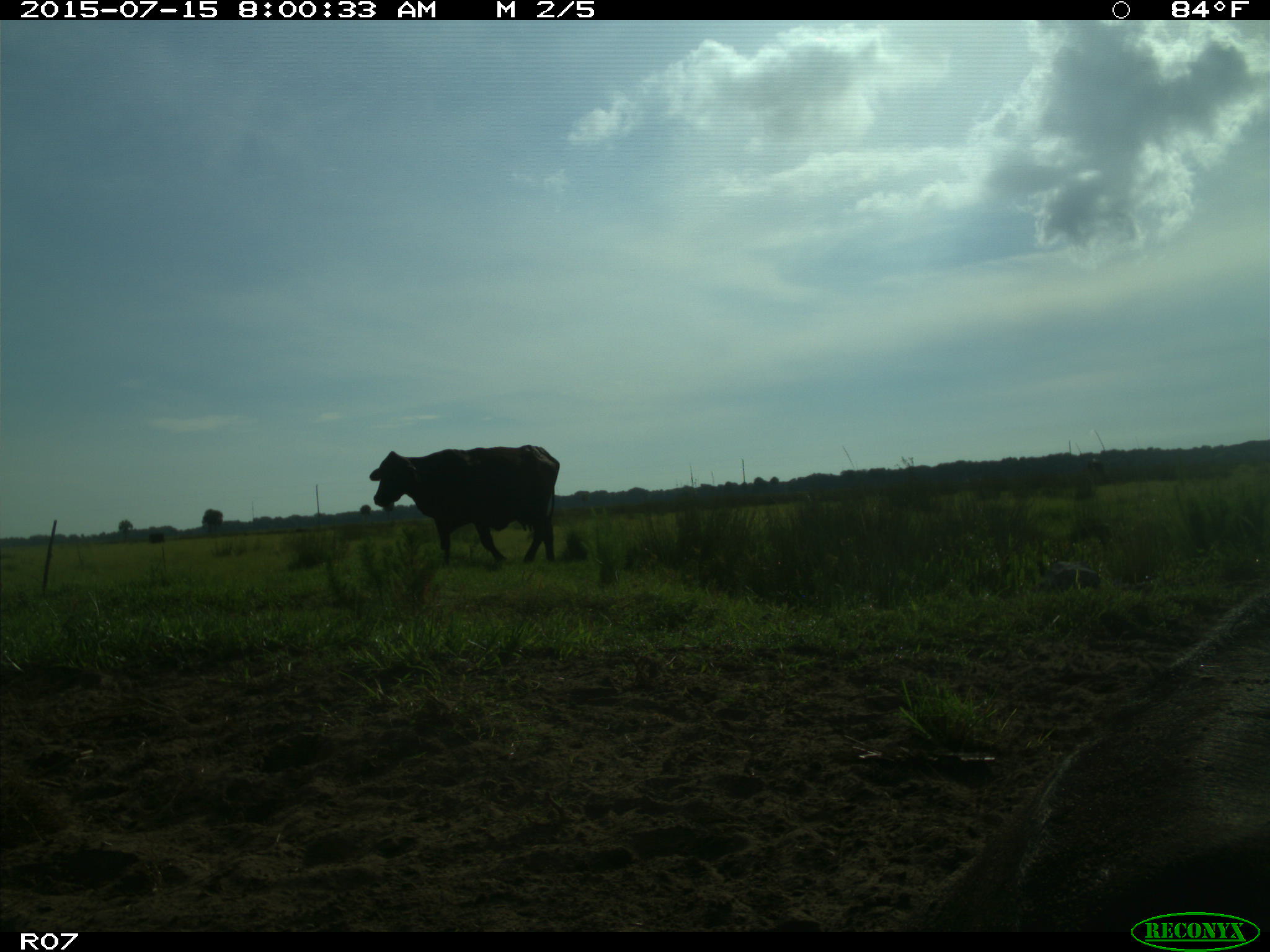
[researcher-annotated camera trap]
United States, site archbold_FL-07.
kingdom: Animalia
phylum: Chordata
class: Mammalia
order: Artiodactyla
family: Bovidae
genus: Bos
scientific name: Bos taurus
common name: domestic cow